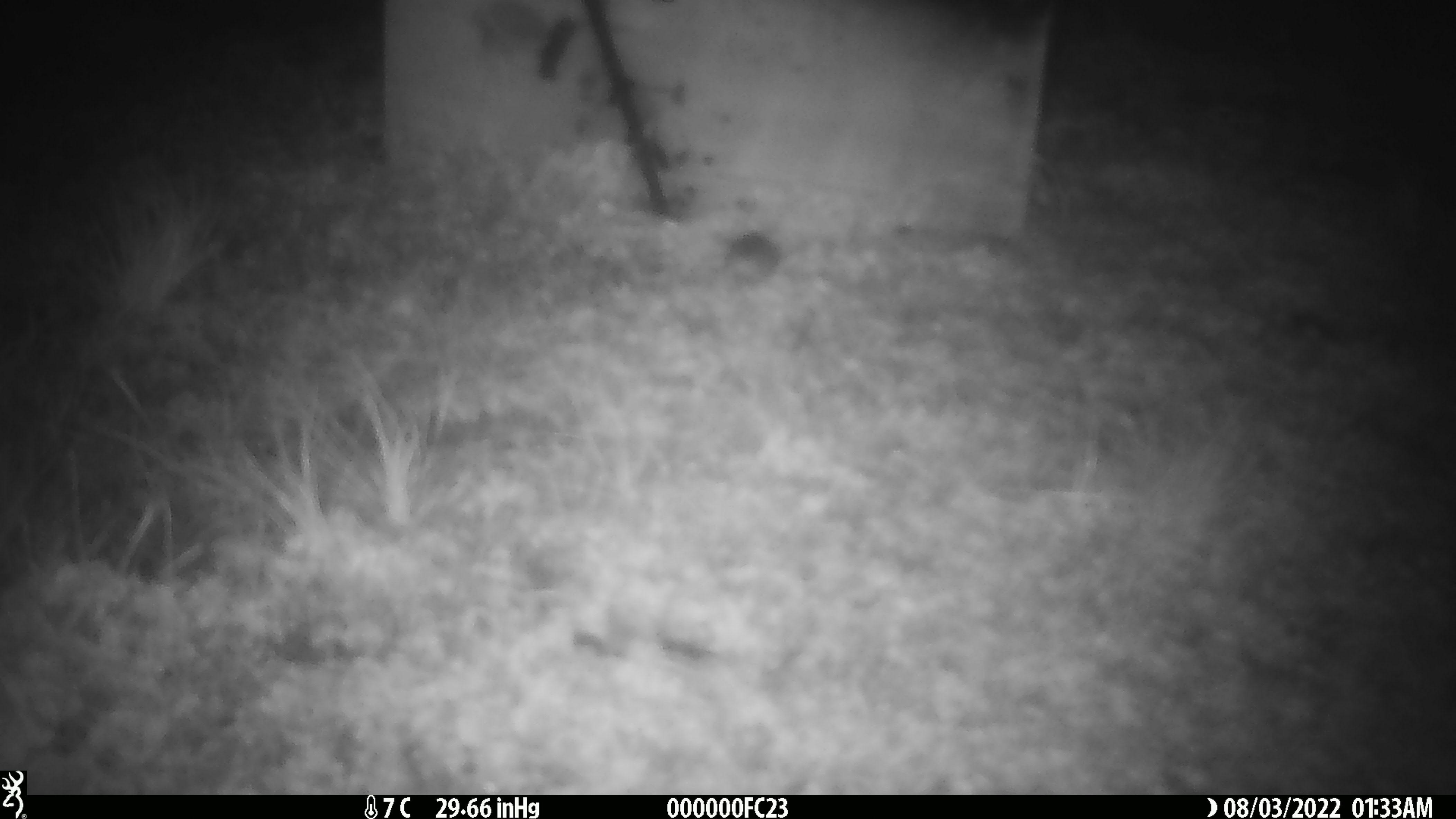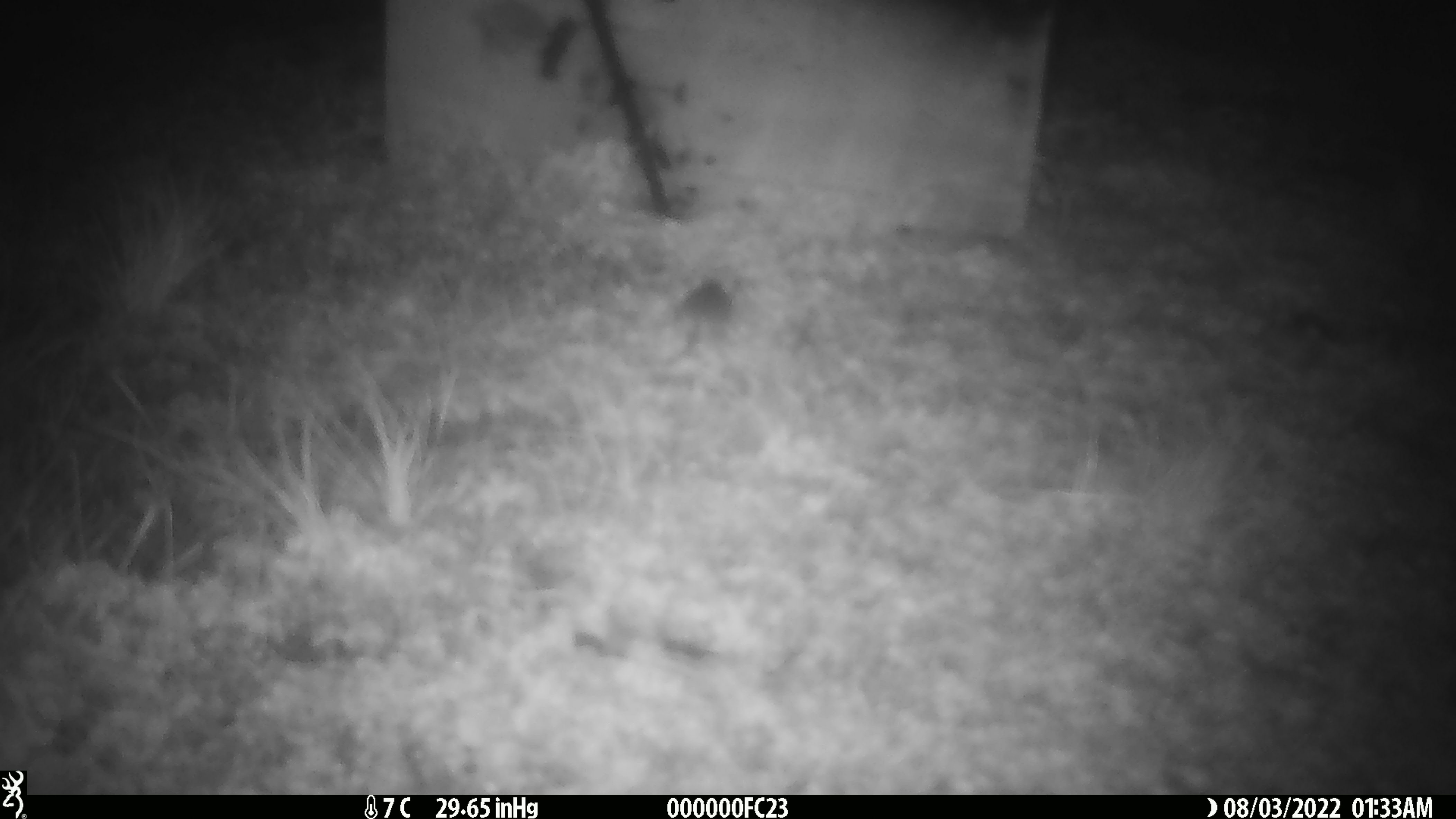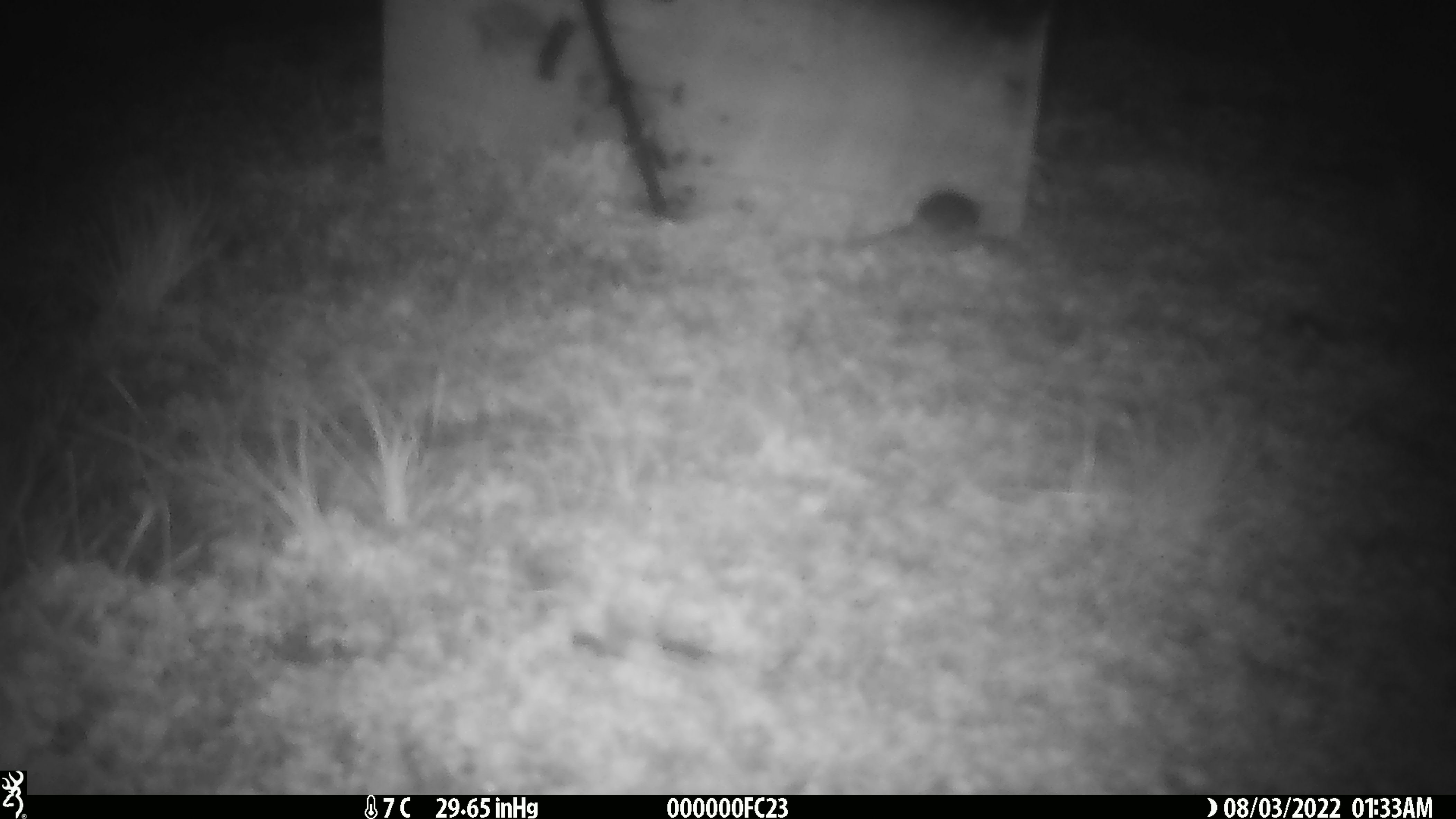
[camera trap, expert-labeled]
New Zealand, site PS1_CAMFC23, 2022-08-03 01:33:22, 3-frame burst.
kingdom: Animalia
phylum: Chordata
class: Mammalia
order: Rodentia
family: Muridae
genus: Mus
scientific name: Mus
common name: mouse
Mouse (Mus).